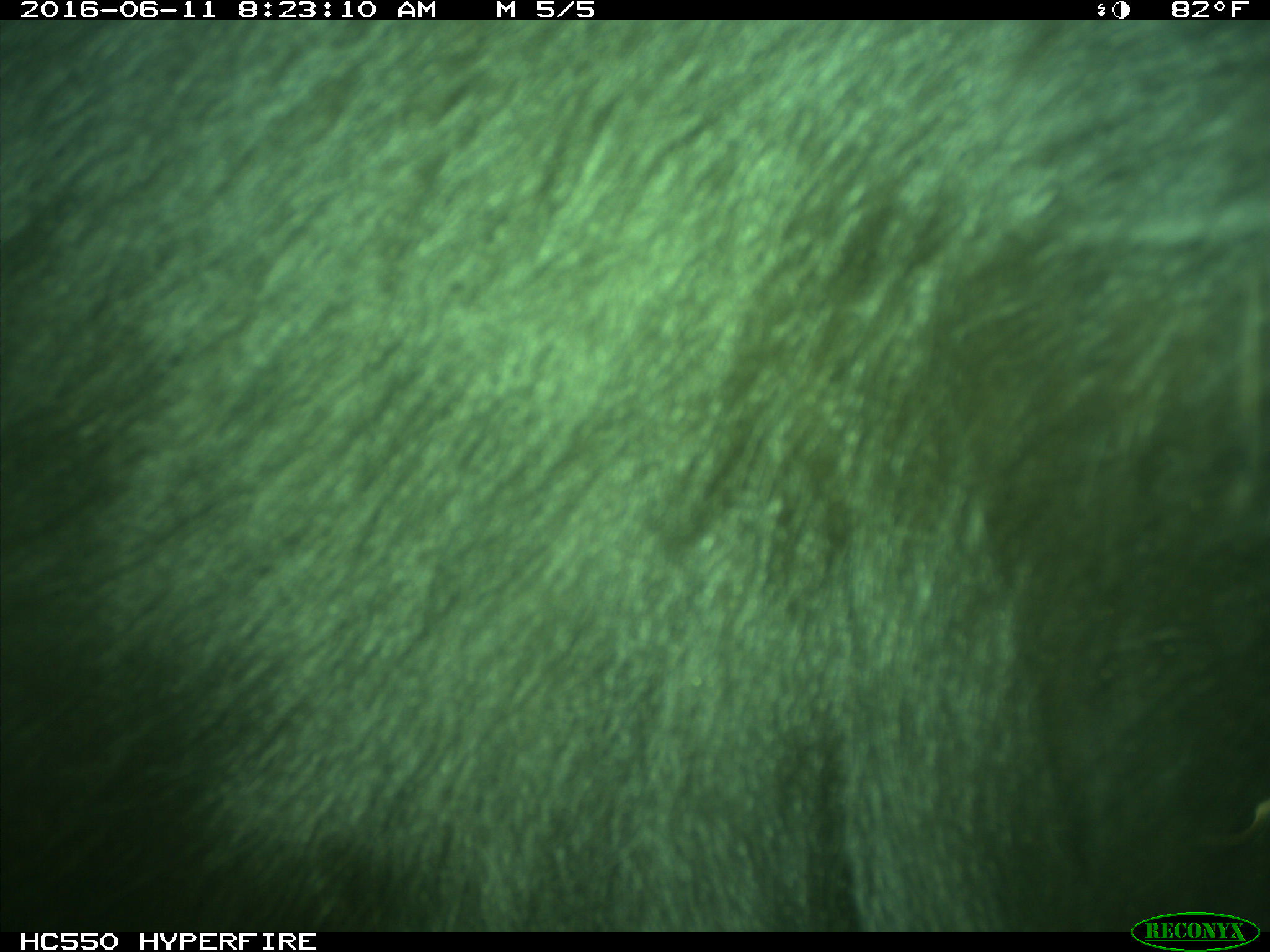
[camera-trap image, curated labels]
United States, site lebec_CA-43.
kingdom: Animalia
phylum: Chordata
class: Mammalia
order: Artiodactyla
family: Bovidae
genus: Bos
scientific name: Bos taurus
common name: domestic cow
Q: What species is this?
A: Bos taurus (domestic cow).